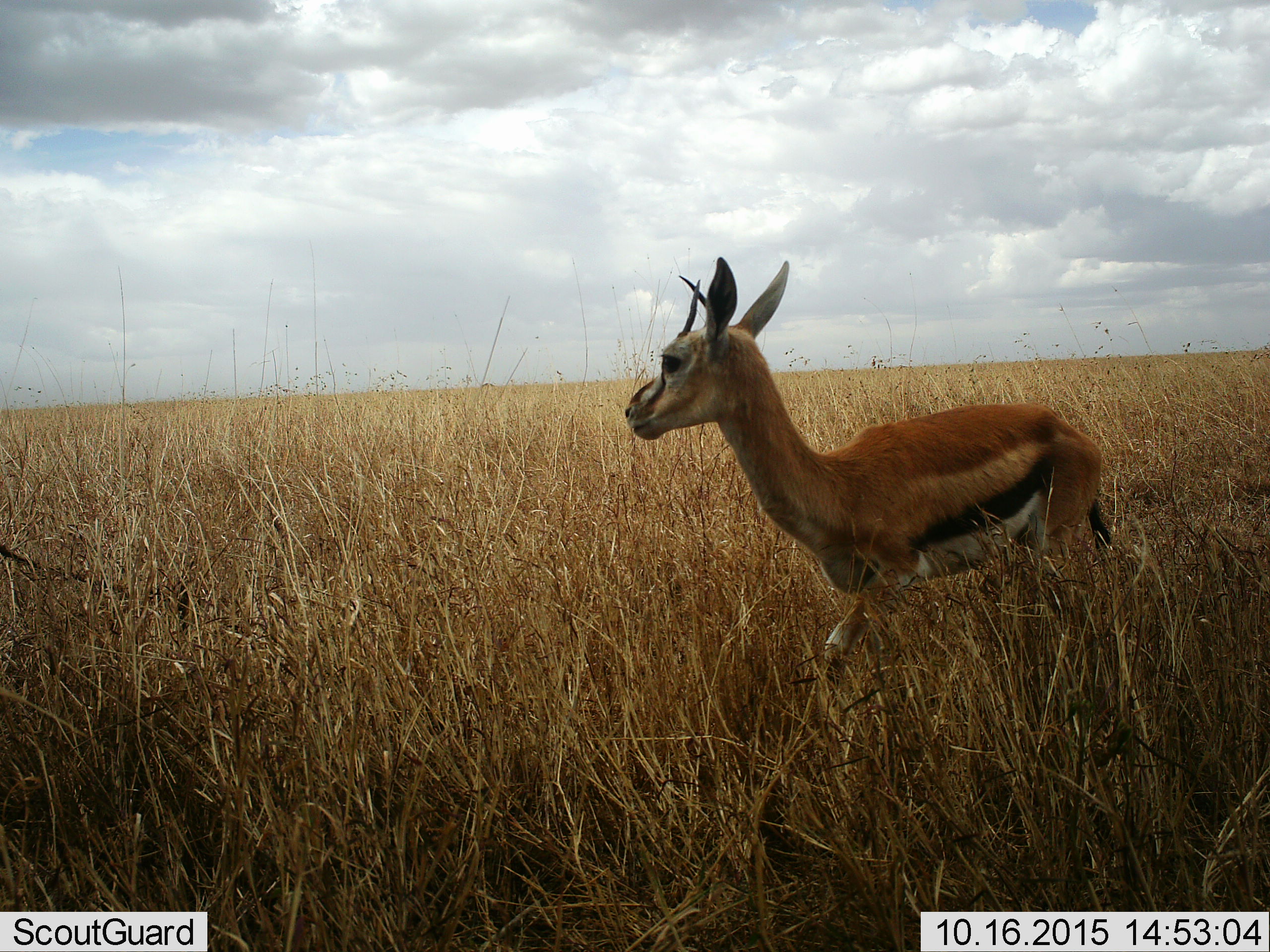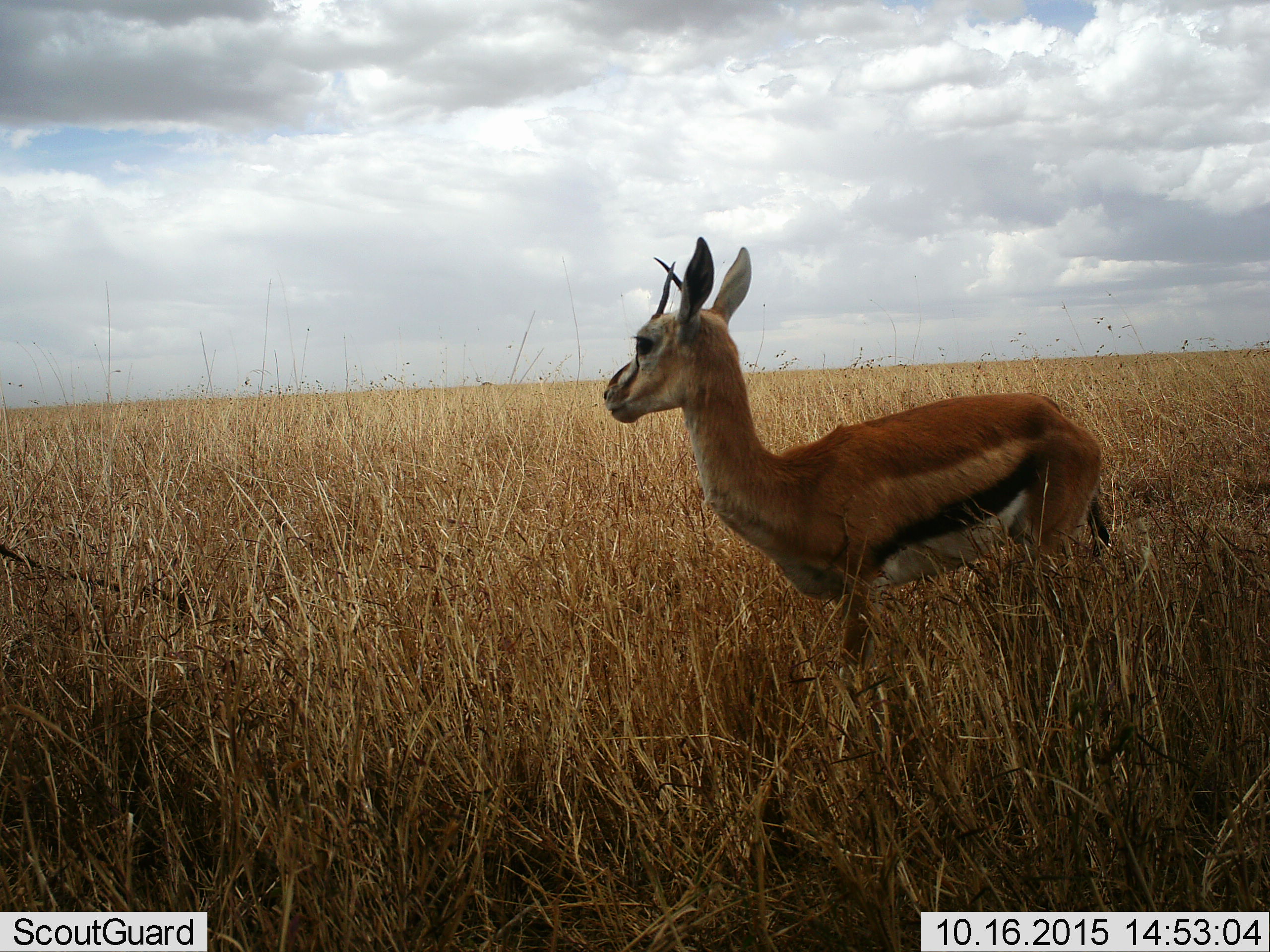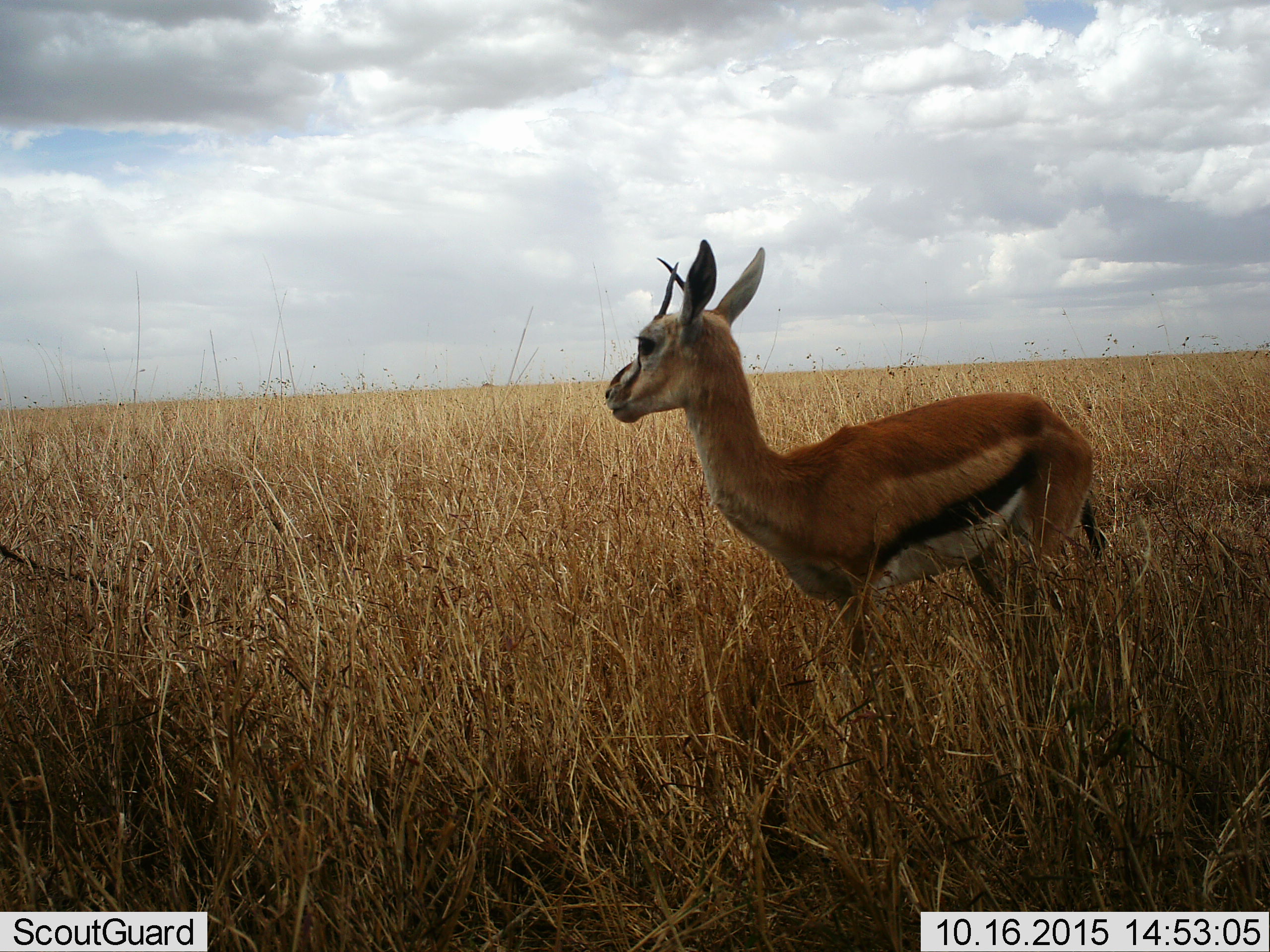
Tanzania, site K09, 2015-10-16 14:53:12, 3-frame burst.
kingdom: Animalia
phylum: Chordata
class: Mammalia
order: Artiodactyla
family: Bovidae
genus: Eudorcas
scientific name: Eudorcas thomsonii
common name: thomson's gazelle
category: gazellethomsons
Gazellethomsons (thomson's gazelle) (Eudorcas thomsonii), count 1. Behavior (volunteer vote fractions): standing 60%, resting 0%, moving 40%, interacting 0%. Young present (vote fraction): 0%. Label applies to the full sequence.